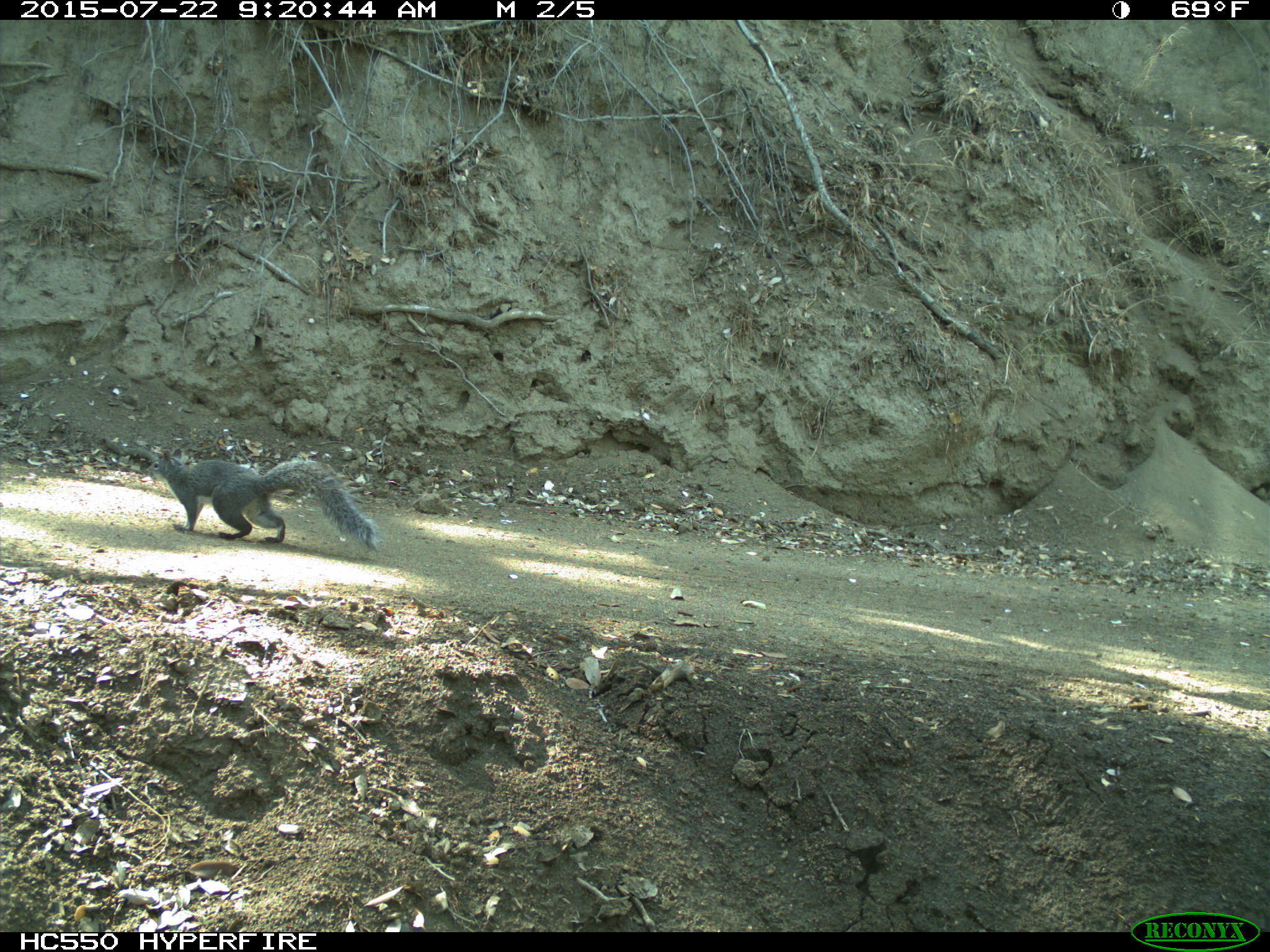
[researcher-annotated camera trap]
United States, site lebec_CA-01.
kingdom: Animalia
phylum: Chordata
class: Mammalia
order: Rodentia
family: Sciuridae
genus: Sciurus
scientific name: Sciurus carolinensis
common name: eastern gray squirrel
Sciurus carolinensis (eastern gray squirrel).